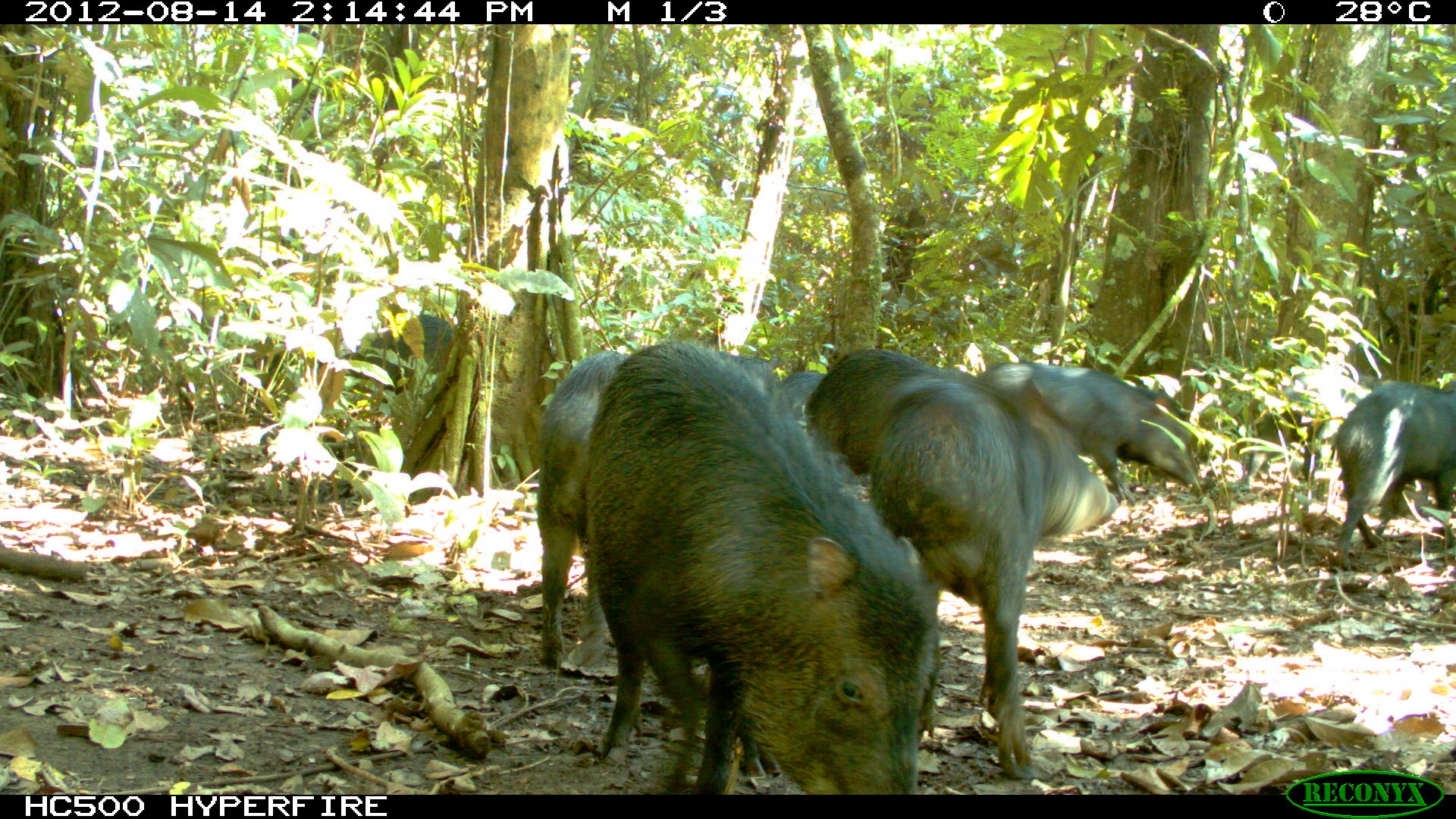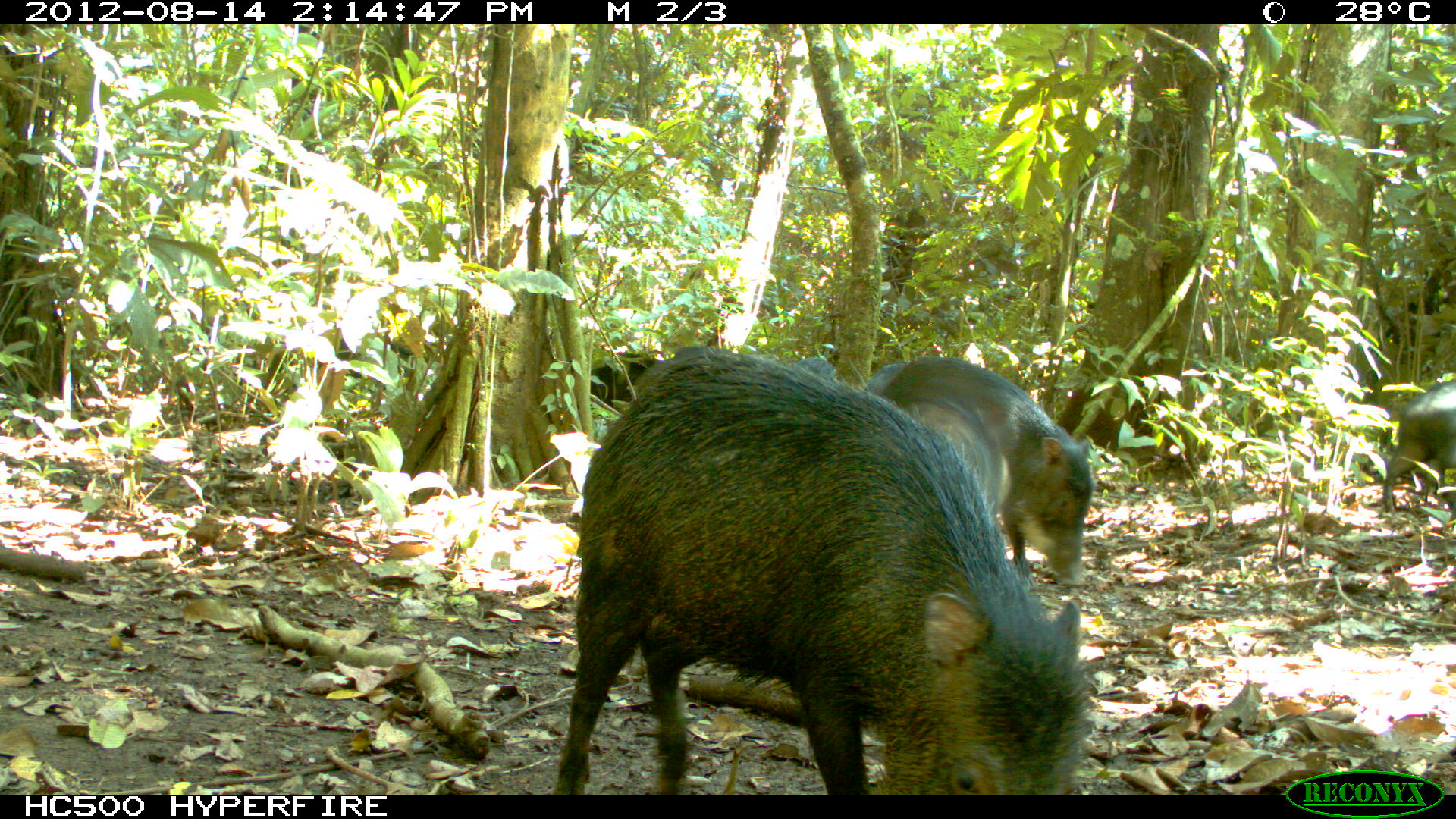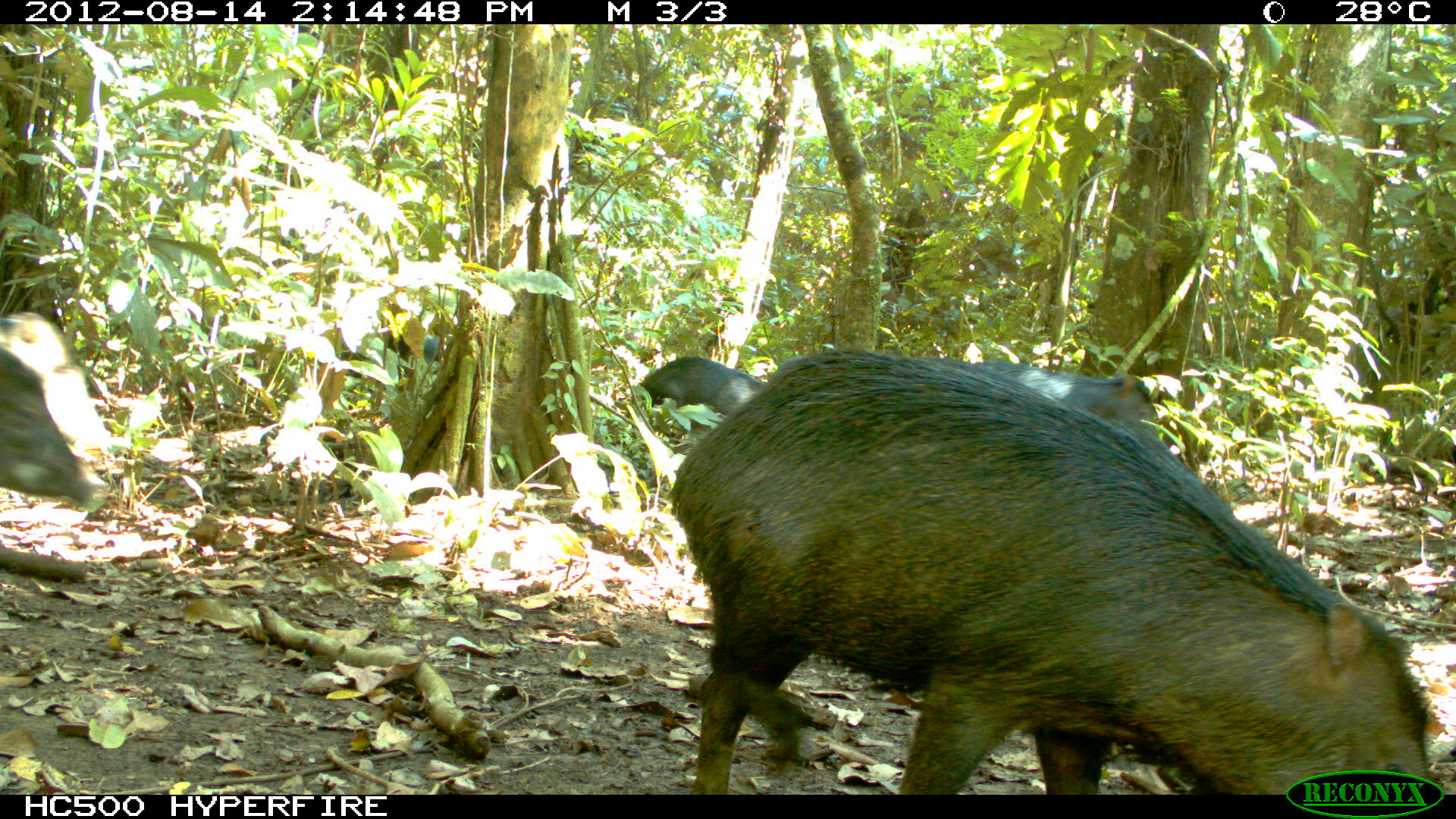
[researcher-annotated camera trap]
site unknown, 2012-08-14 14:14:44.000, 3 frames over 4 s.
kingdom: Animalia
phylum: Chordata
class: Mammalia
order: Artiodactyla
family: Tayassuidae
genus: Tayassu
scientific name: Tayassu pecari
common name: white-lipped peccary